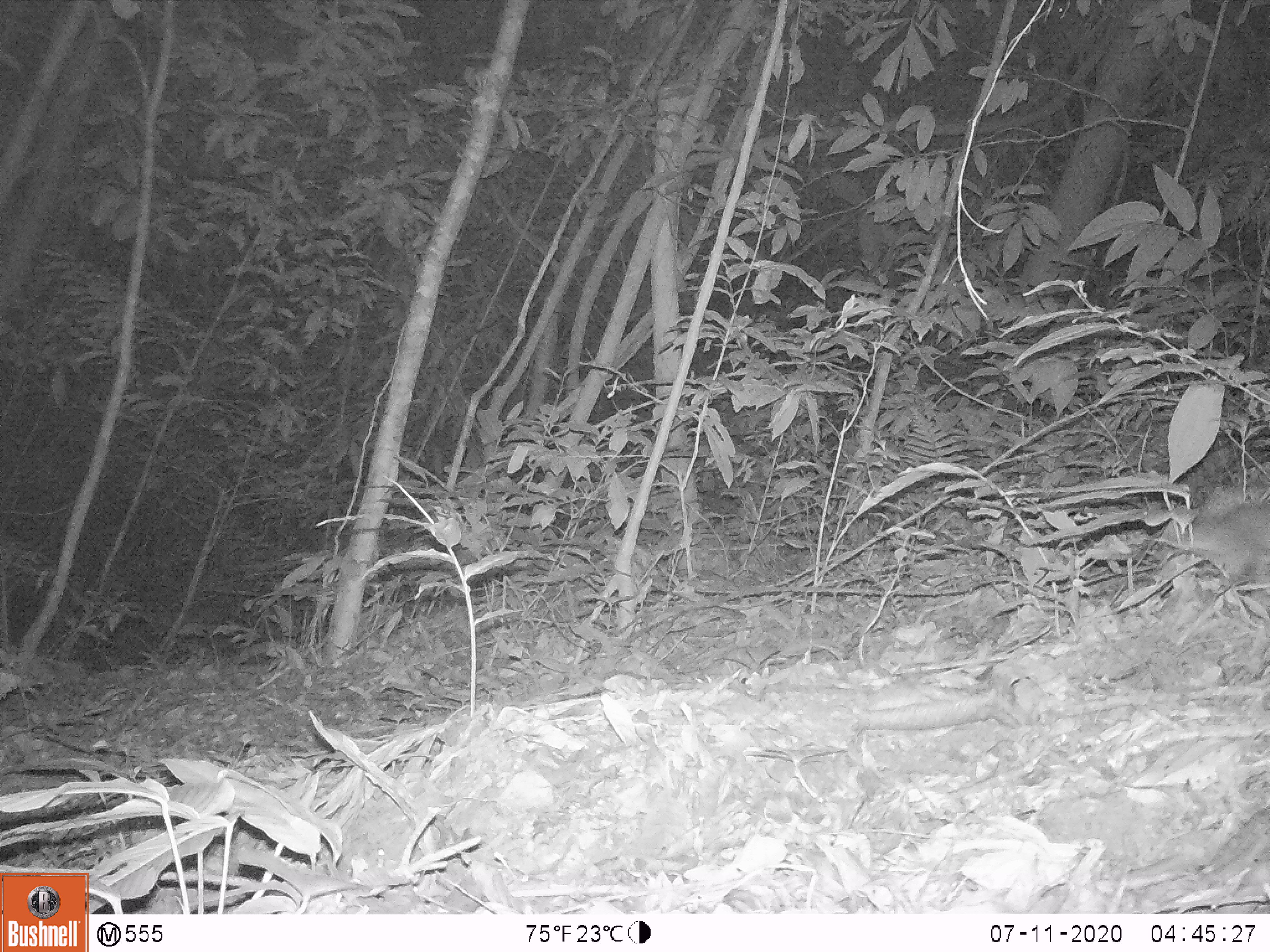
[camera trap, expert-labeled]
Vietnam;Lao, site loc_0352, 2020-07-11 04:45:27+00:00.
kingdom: Animalia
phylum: Chordata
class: Mammalia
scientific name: Mammalia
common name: mammal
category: unidentified small mammal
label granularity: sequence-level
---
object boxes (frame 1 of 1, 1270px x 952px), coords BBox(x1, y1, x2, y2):
unidentified small mammal: BBox(1184, 499, 1270, 614)